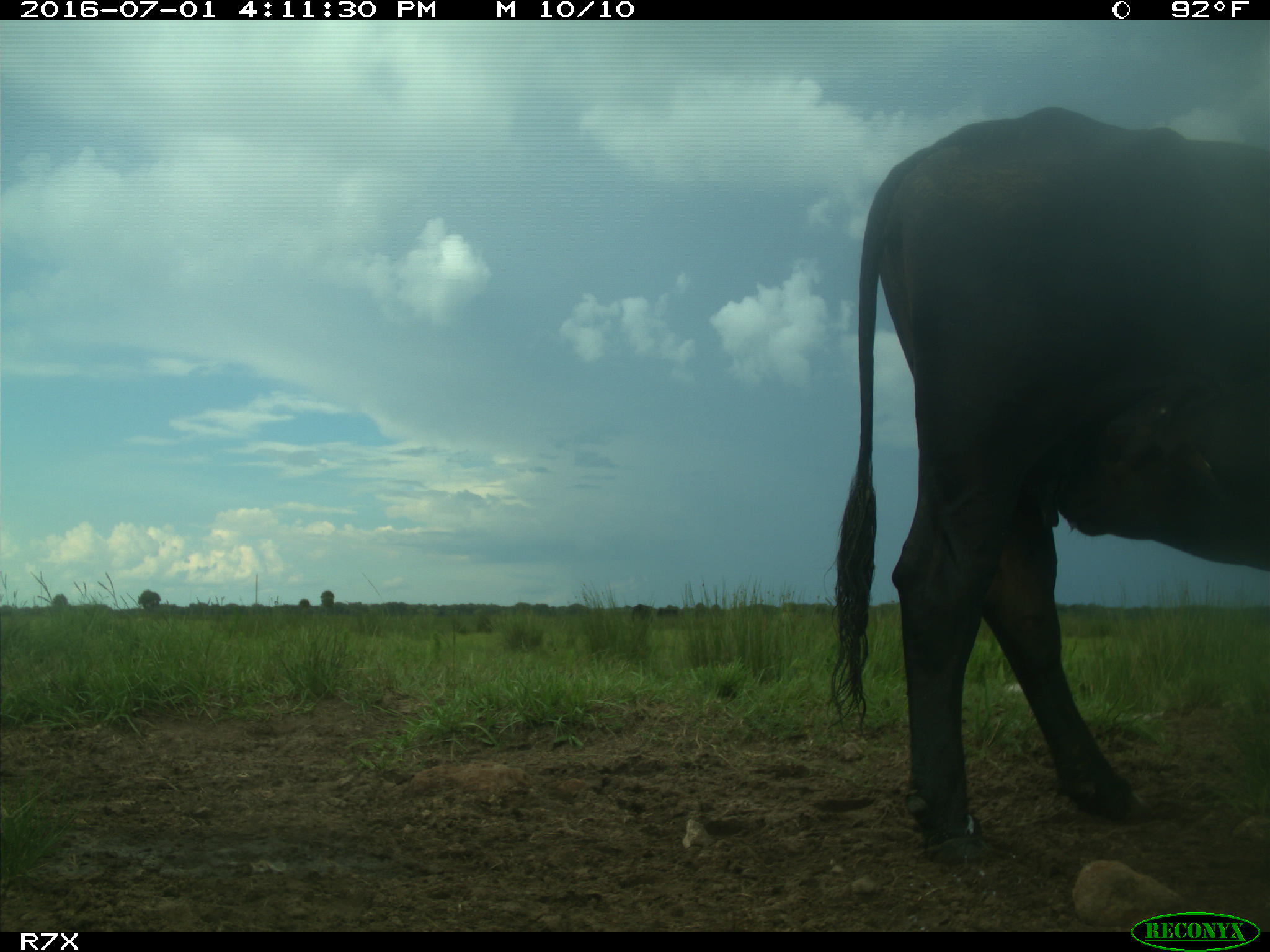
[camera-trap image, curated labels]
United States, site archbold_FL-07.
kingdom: Animalia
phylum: Chordata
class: Mammalia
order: Artiodactyla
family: Bovidae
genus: Bos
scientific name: Bos taurus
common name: domestic cow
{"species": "Bos taurus (domestic cow)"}